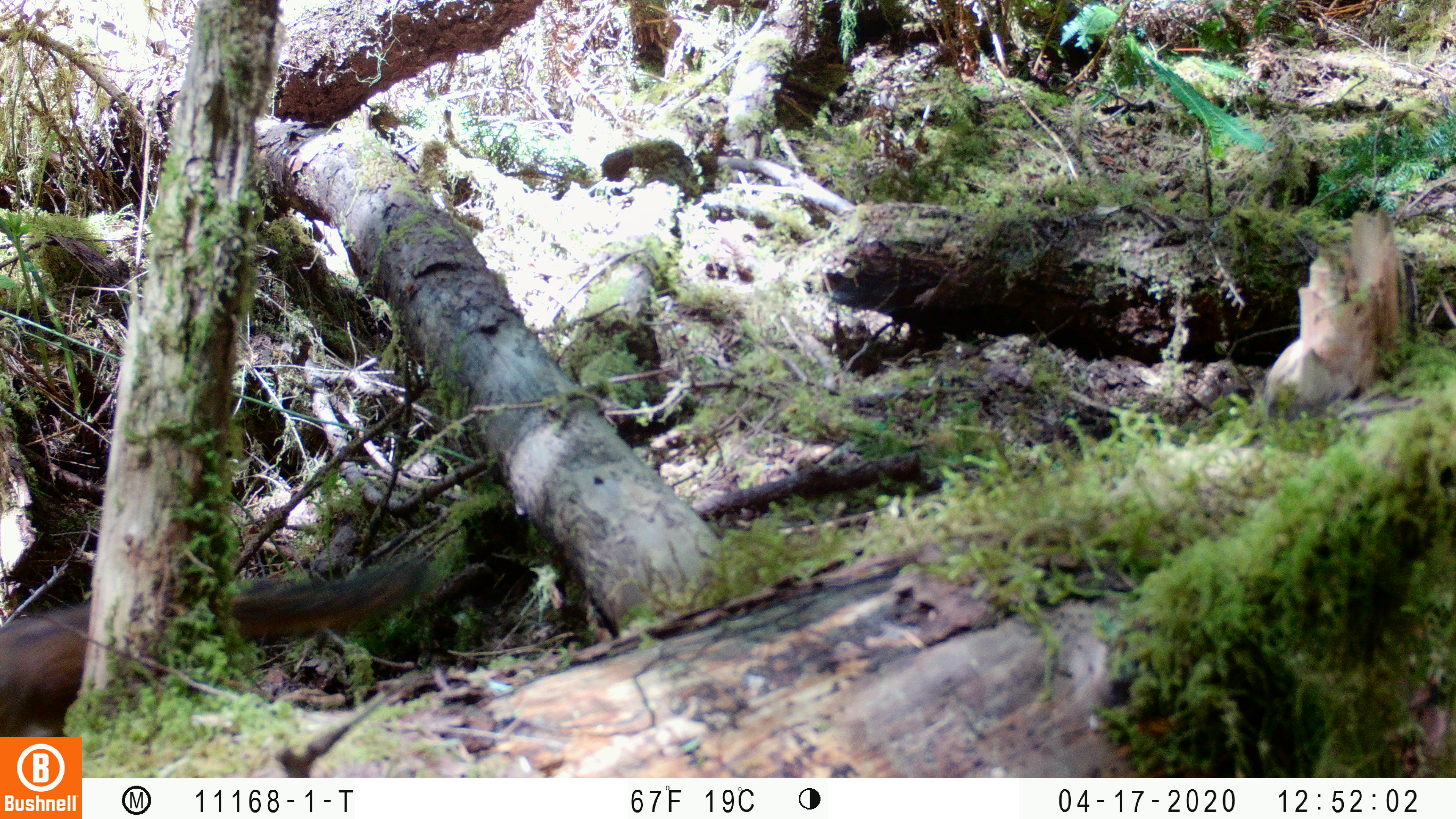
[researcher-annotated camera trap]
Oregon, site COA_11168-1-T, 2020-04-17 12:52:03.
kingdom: Animalia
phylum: Chordata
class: Mammalia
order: Rodentia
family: Sciuridae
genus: Tamiasciurus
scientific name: Tamiasciurus douglasii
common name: douglas squirrel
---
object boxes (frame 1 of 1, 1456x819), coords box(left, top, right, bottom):
douglas squirrel: box(0, 561, 425, 731)